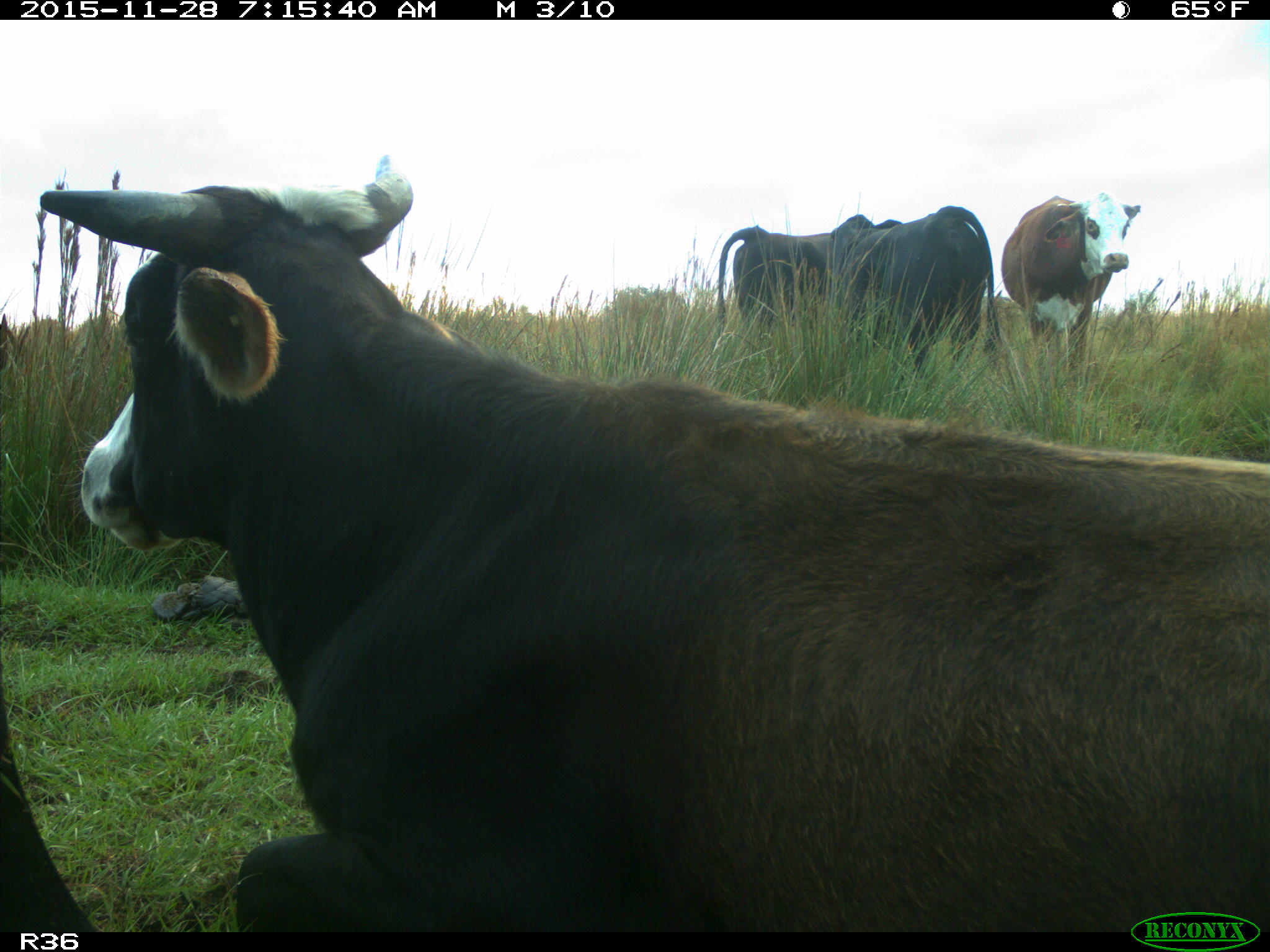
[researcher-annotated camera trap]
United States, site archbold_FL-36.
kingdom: Animalia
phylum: Chordata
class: Mammalia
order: Artiodactyla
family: Bovidae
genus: Bos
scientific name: Bos taurus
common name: domestic cow